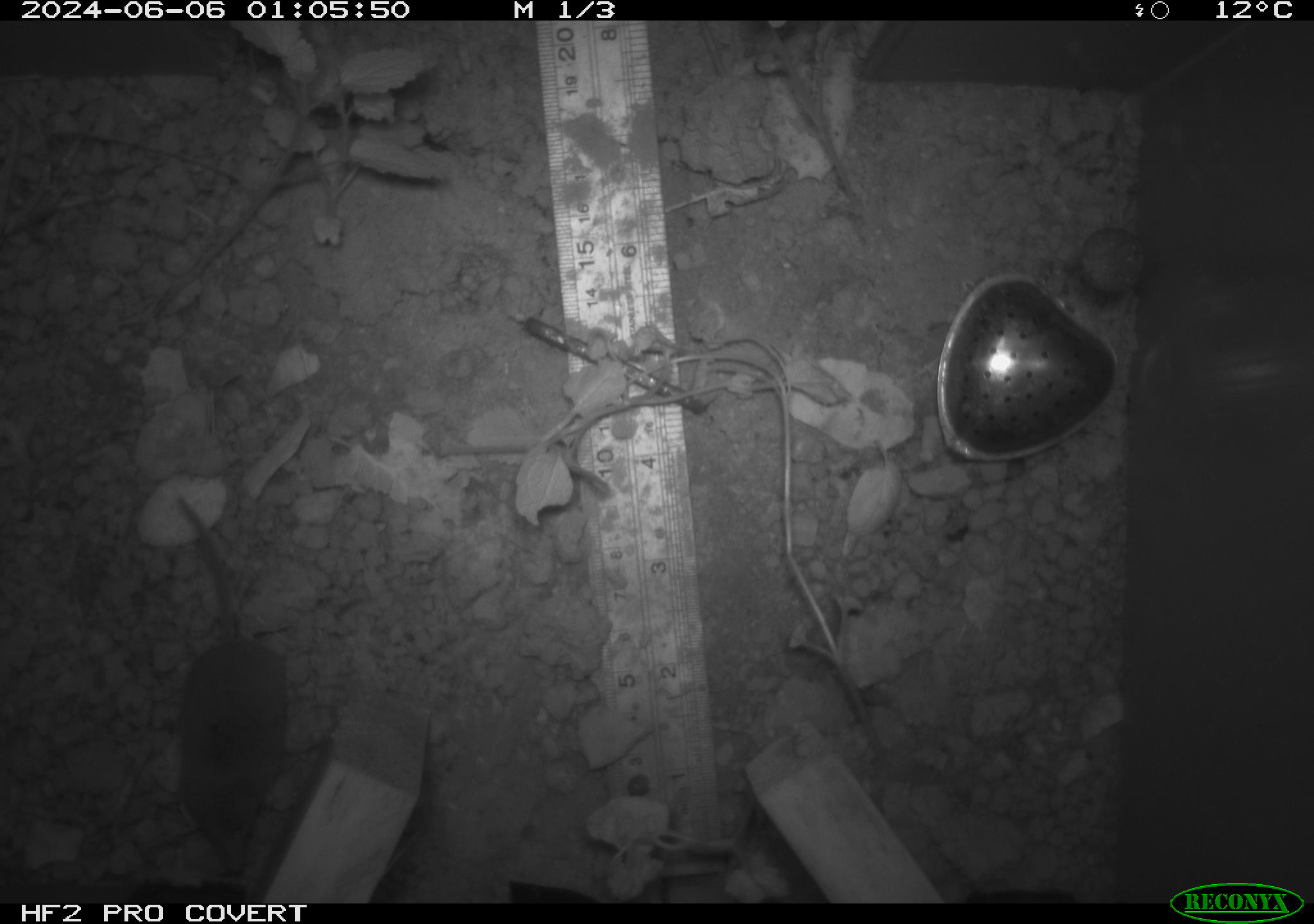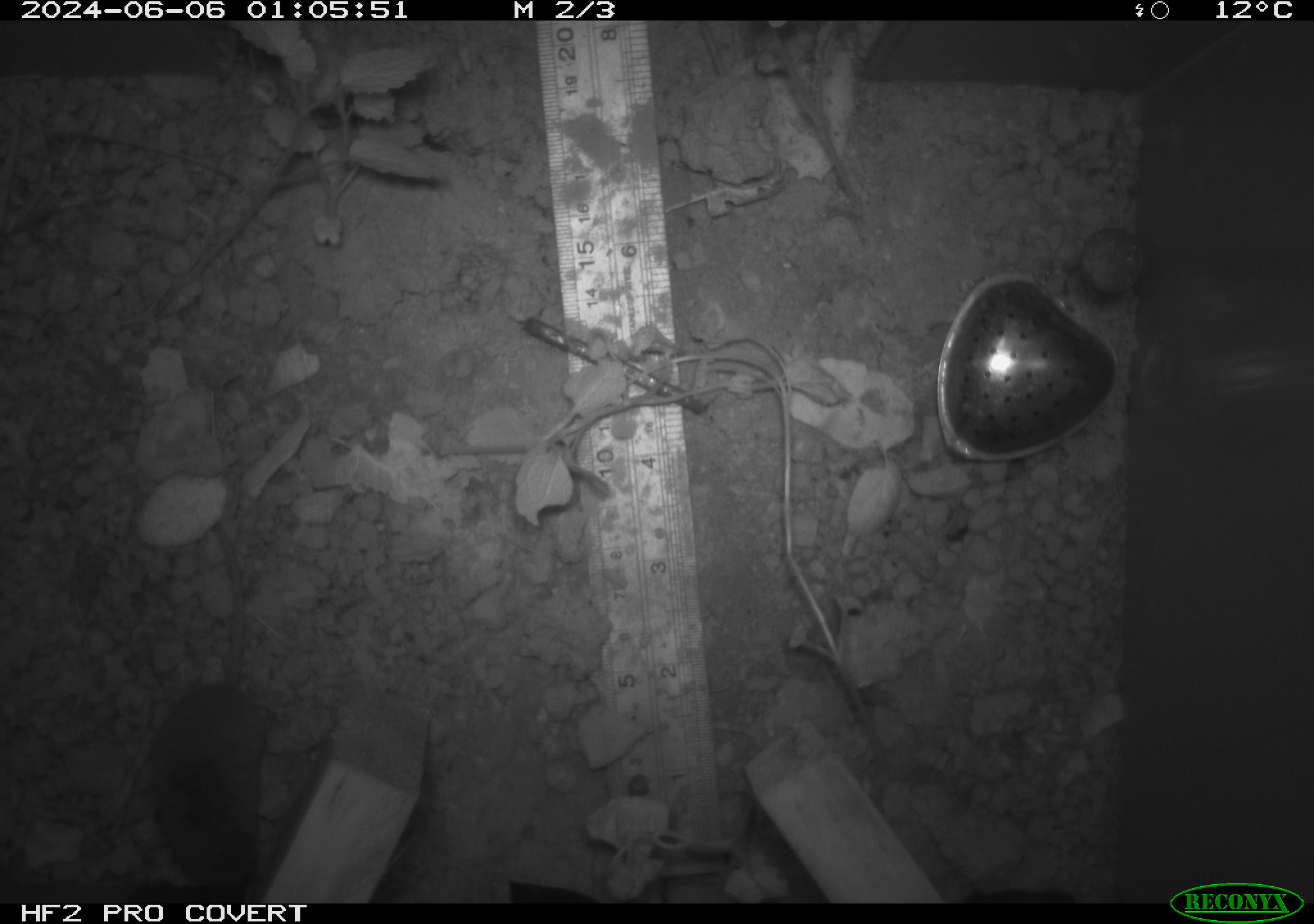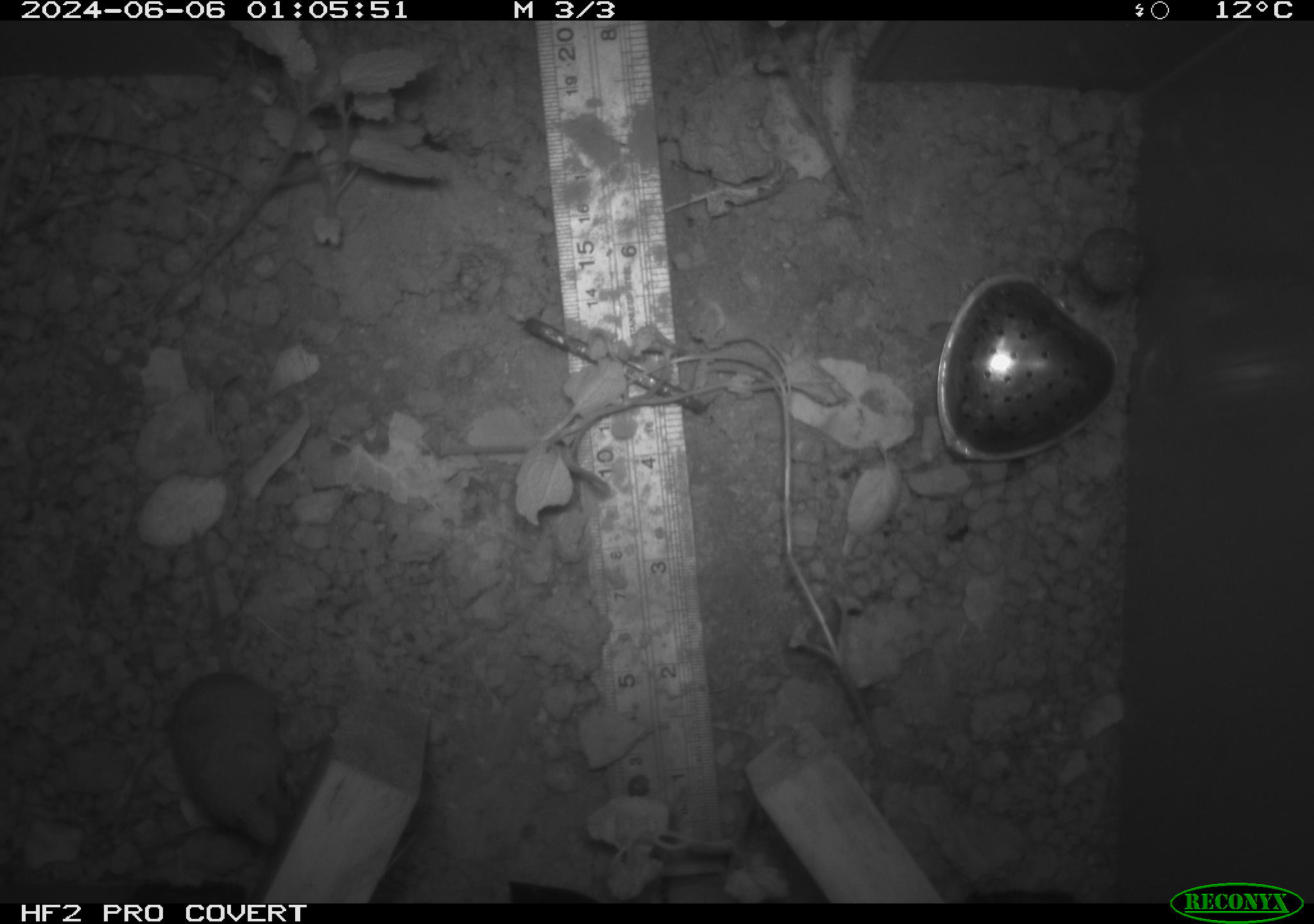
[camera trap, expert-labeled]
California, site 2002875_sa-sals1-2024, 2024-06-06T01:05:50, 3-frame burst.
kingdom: Animalia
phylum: Chordata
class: Mammalia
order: Rodentia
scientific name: Rodentia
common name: mouse species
Mouse species (Rodentia).